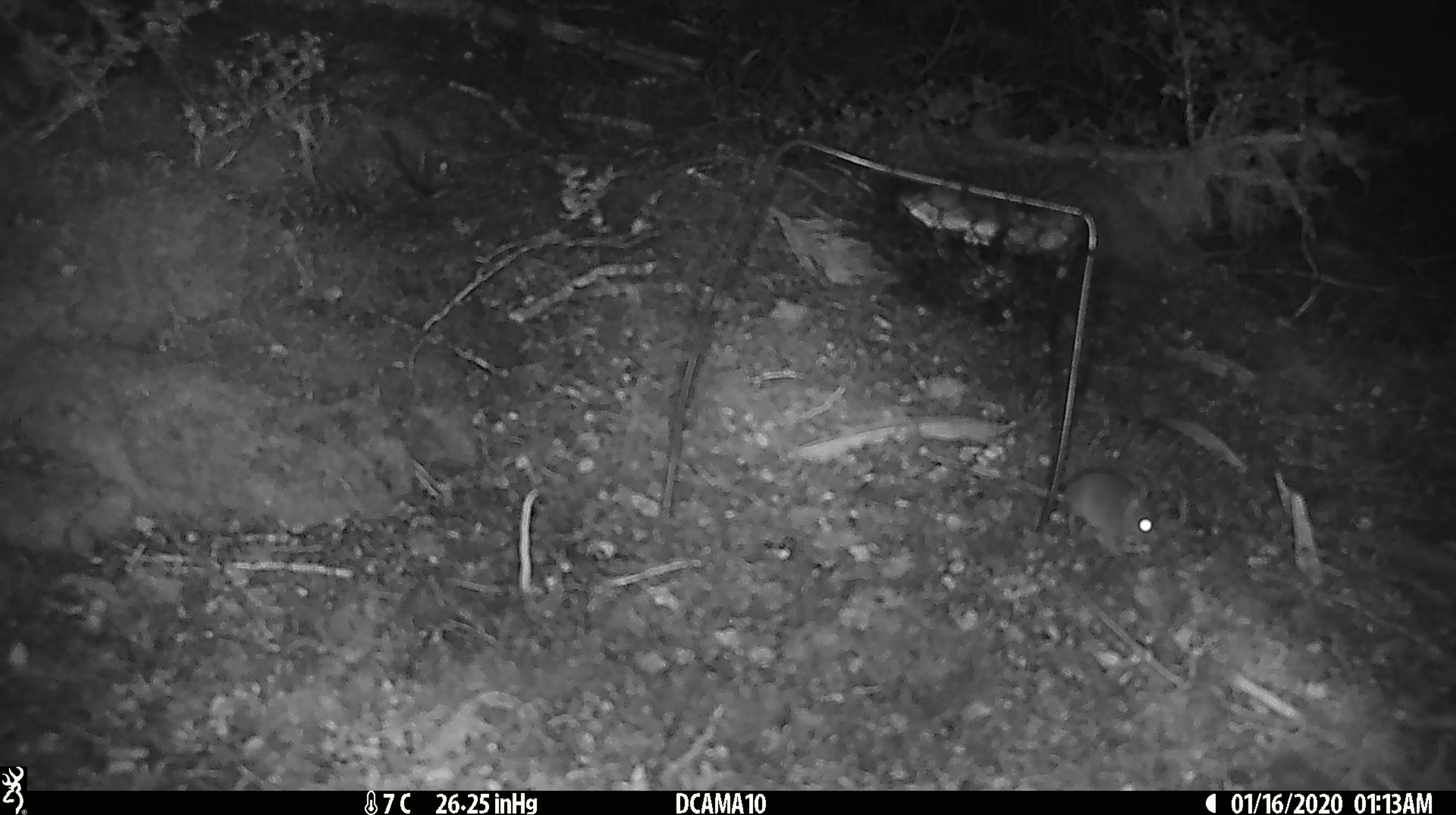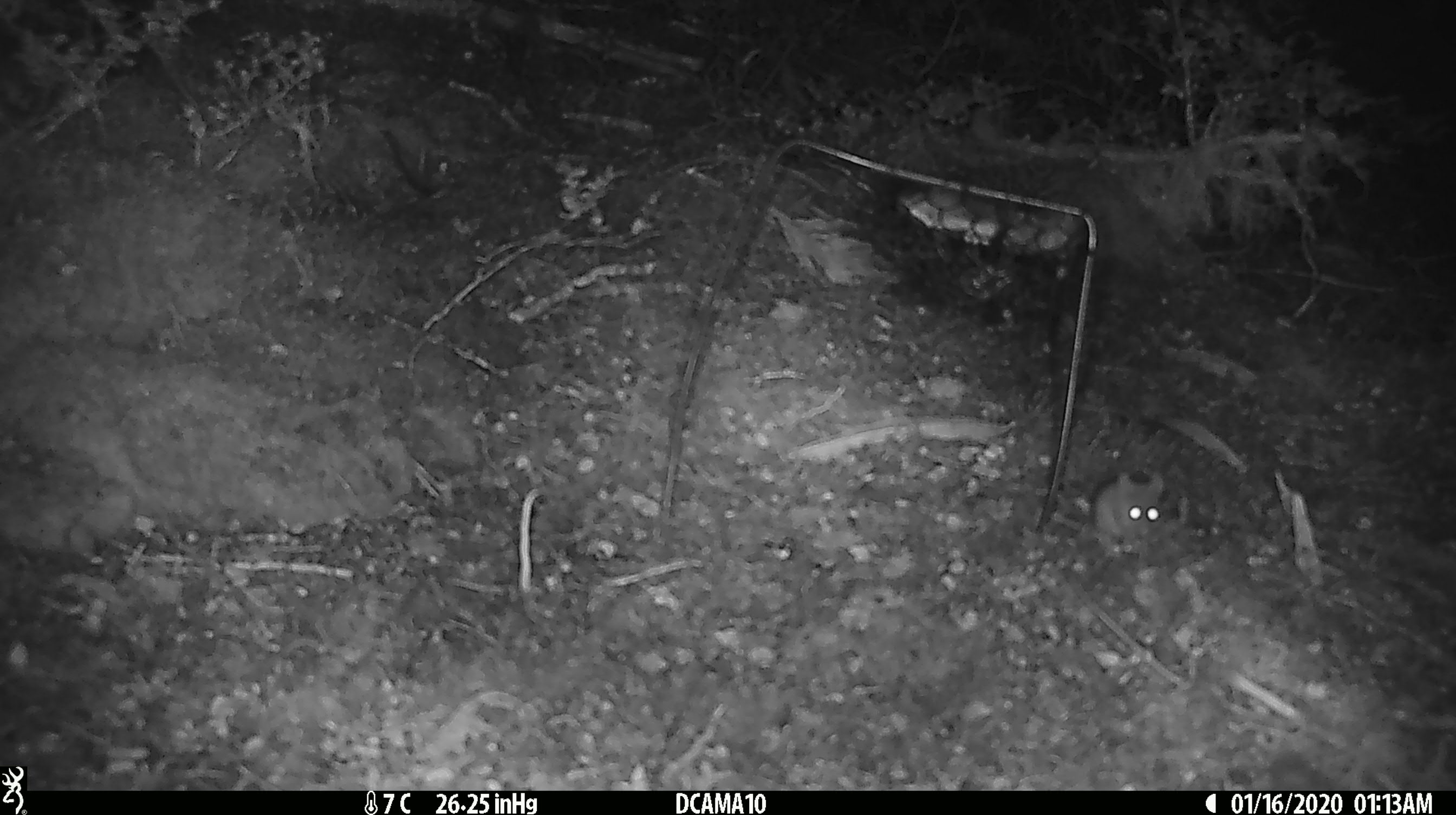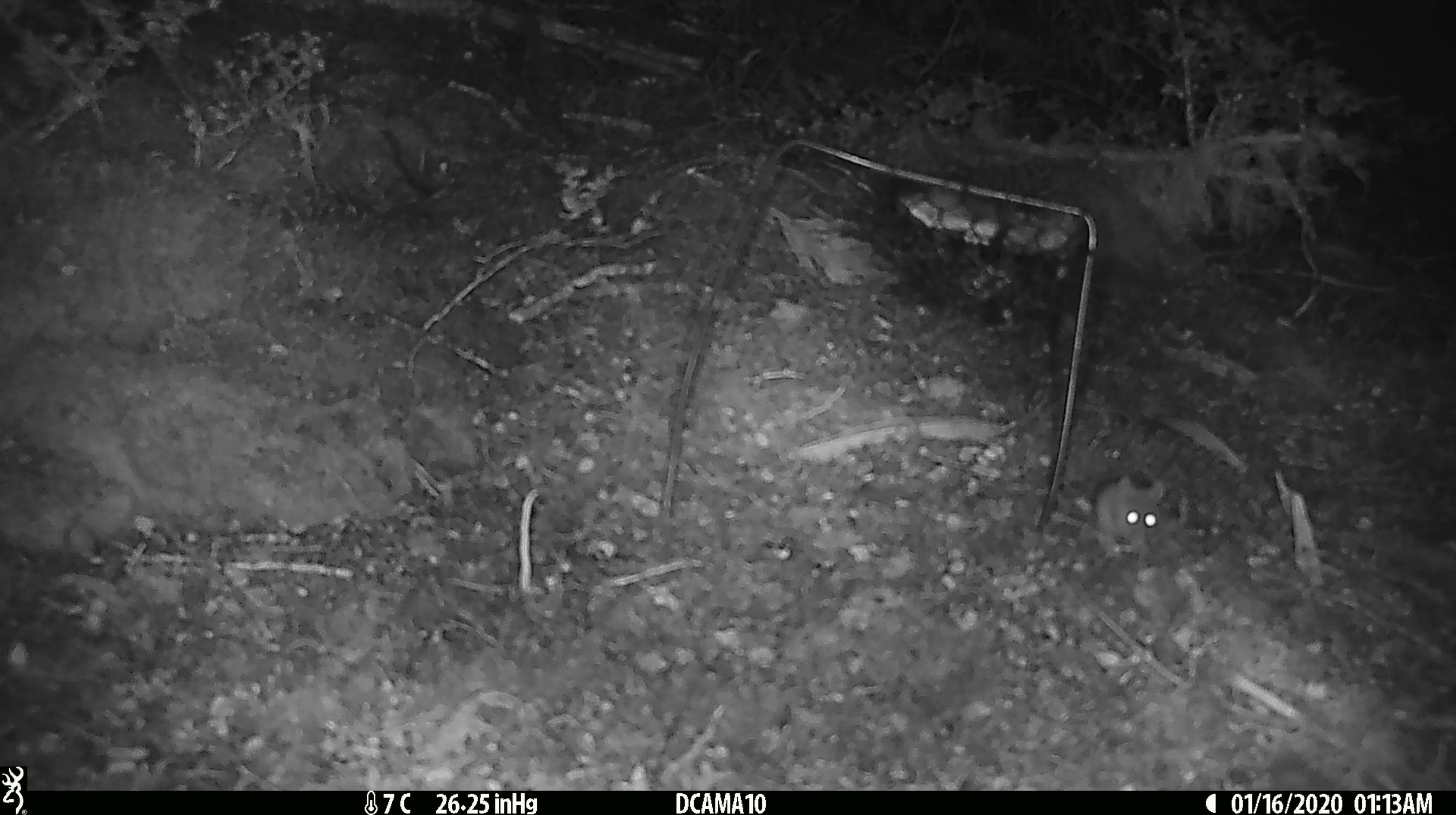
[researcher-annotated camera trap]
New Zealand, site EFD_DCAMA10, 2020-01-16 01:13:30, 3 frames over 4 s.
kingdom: Animalia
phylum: Chordata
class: Mammalia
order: Rodentia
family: Muridae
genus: Mus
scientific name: Mus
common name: mouse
Mouse (Mus).